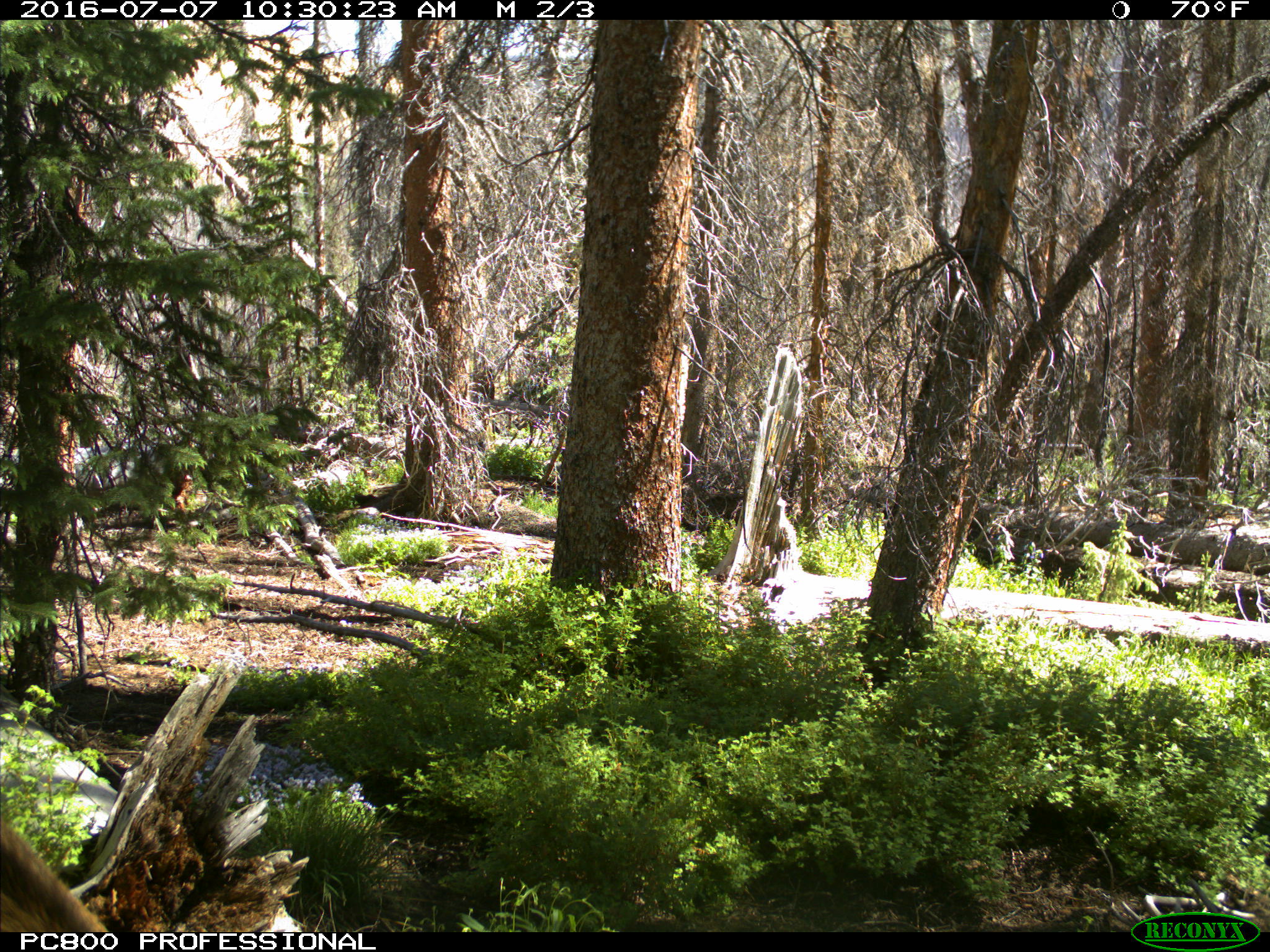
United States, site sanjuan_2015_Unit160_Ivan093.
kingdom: Animalia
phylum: Chordata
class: Mammalia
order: Artiodactyla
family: Cervidae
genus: Cervus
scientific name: Cervus elaphus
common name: red deer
Cervus elaphus (red deer).